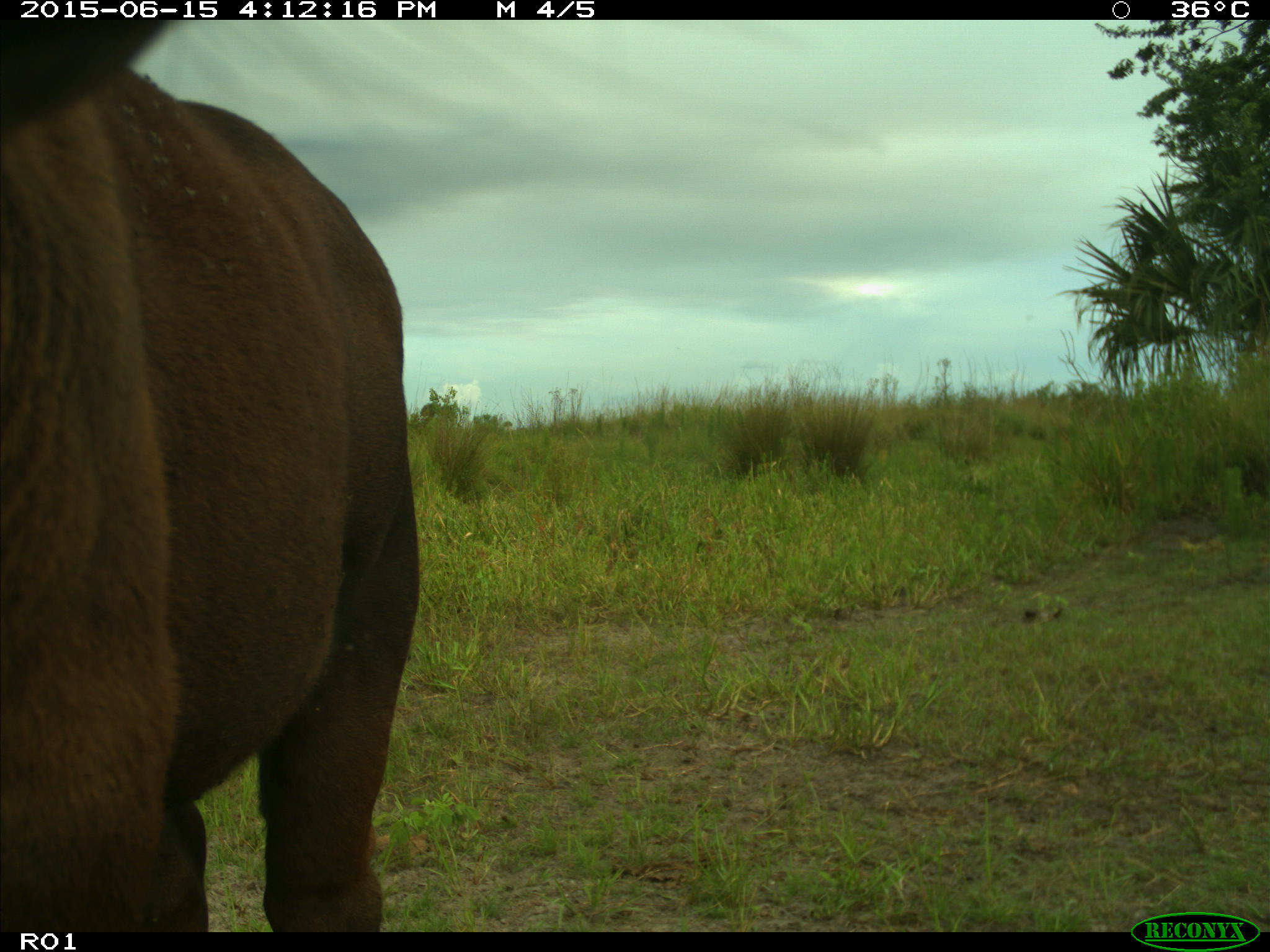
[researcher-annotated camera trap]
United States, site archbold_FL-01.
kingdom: Animalia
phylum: Chordata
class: Mammalia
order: Artiodactyla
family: Bovidae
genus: Bos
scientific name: Bos taurus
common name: domestic cow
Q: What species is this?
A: Bos taurus (domestic cow).